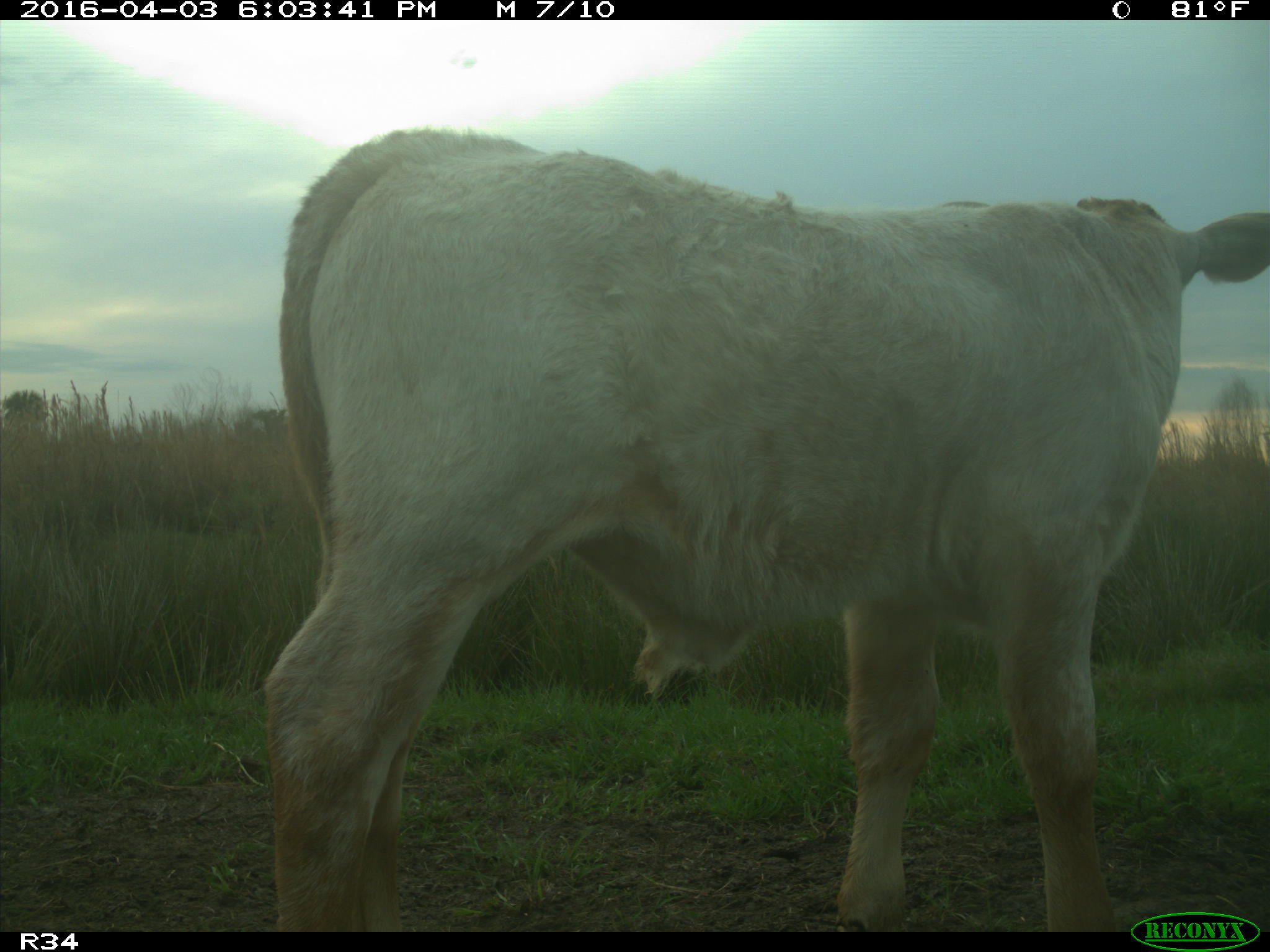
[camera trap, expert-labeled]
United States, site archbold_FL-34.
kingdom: Animalia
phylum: Chordata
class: Mammalia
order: Artiodactyla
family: Bovidae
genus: Bos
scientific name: Bos taurus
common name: domestic cow